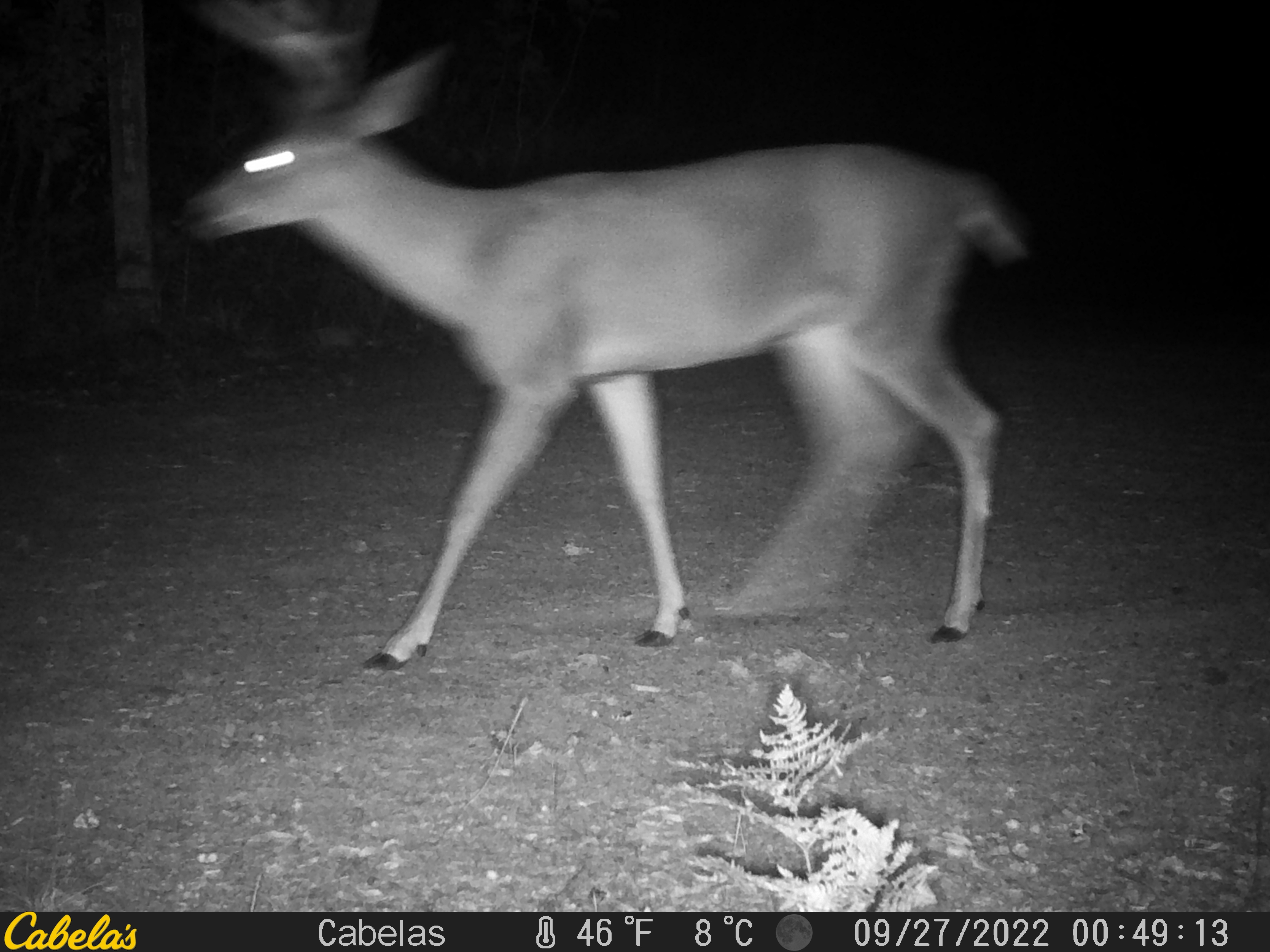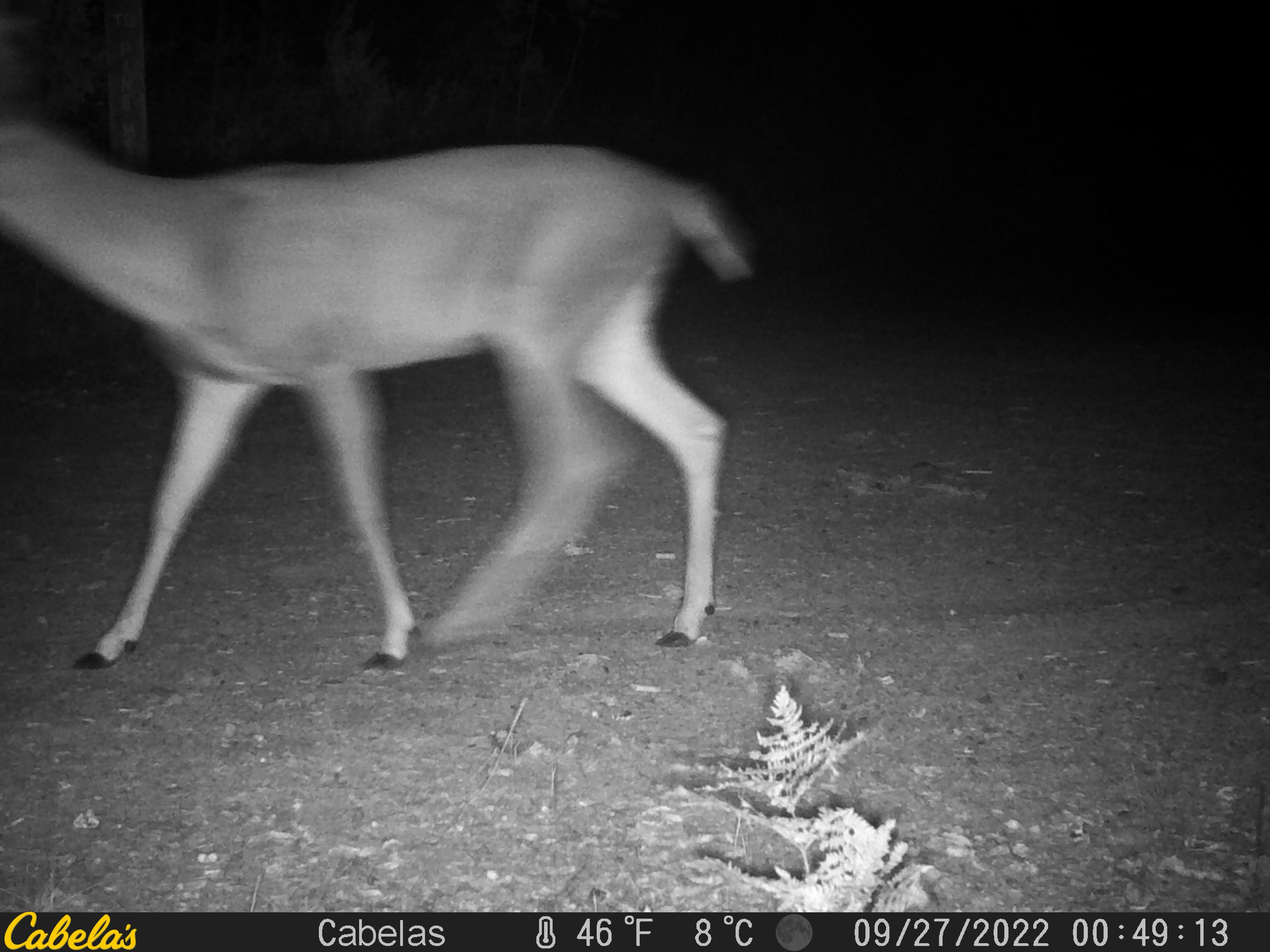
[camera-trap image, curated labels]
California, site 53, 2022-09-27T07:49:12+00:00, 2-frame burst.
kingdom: Animalia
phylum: Chordata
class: Mammalia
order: Artiodactyla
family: Cervidae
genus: Odocoileus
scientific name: Odocoileus hemionus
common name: mule deer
Mule deer (Odocoileus hemionus).